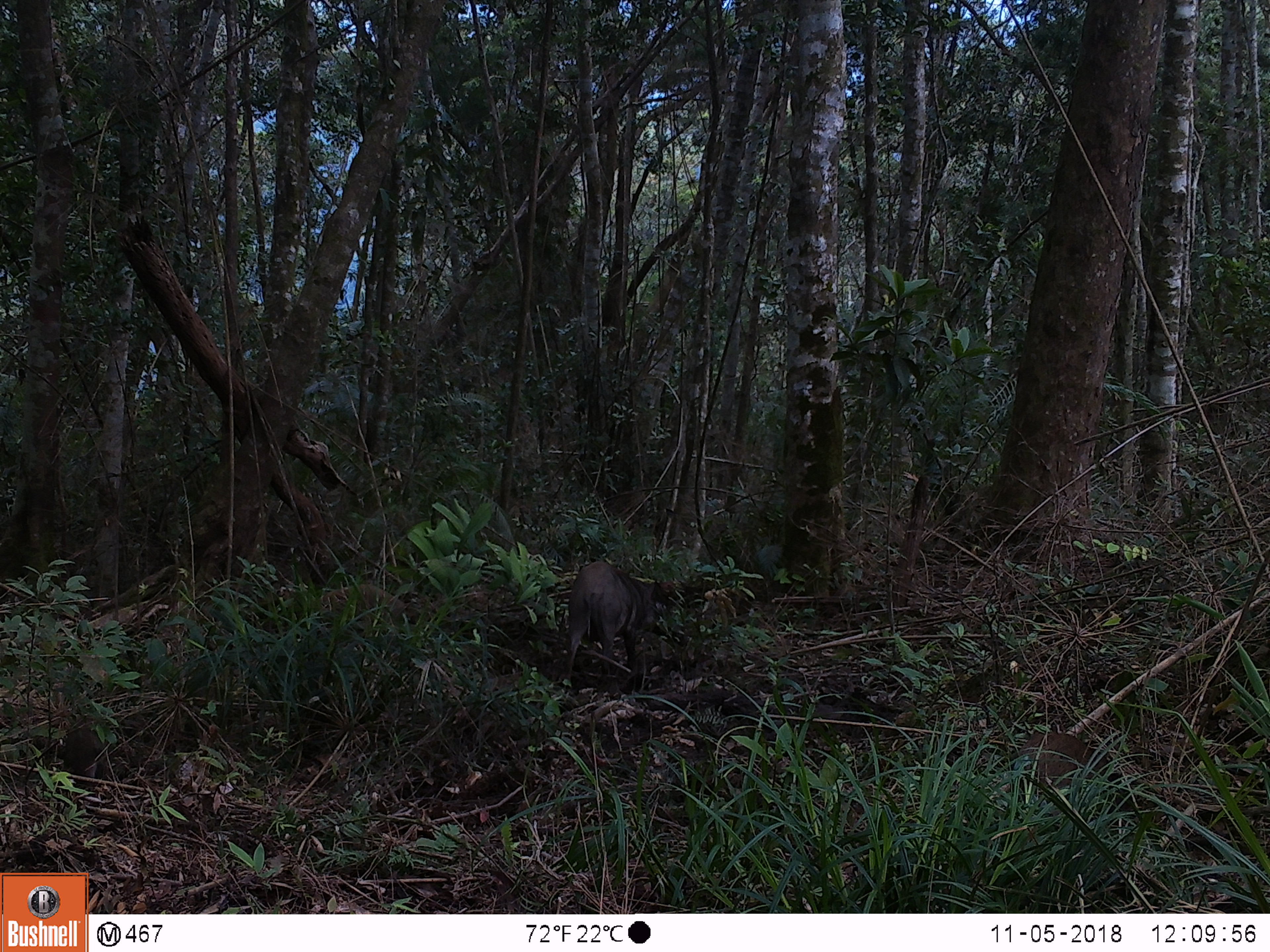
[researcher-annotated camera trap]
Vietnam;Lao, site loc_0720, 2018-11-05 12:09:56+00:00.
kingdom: Animalia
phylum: Chordata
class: Mammalia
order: Artiodactyla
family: Suidae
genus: Sus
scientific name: Sus scrofa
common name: eurasian wild pig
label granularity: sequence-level